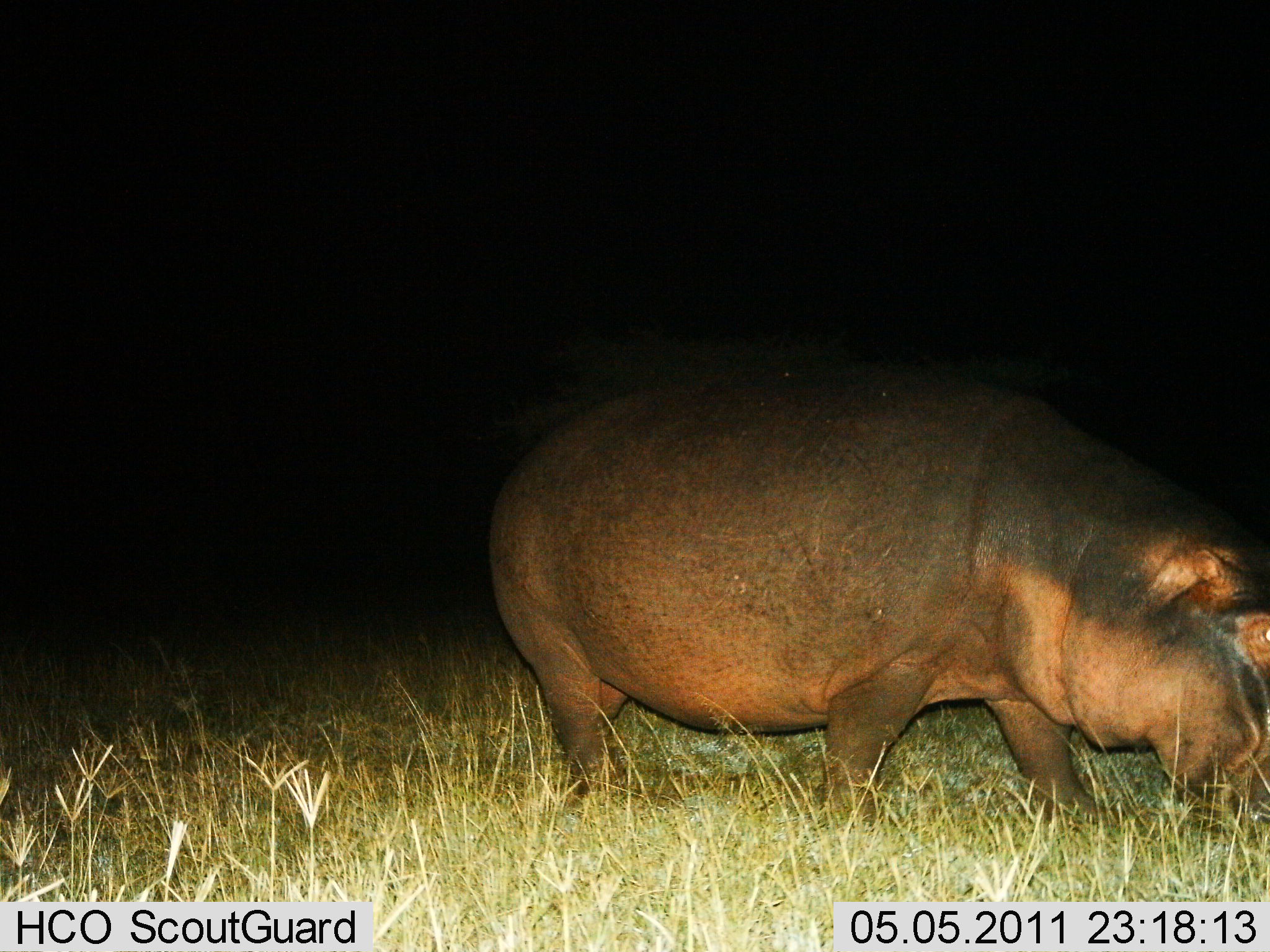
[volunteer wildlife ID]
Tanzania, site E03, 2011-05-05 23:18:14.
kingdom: Animalia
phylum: Chordata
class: Mammalia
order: Artiodactyla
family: Hippopotamidae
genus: Hippopotamus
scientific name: Hippopotamus amphibius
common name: hippopotamus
Hippopotamus (Hippopotamus amphibius), count 1. Behavior (volunteer vote fractions): standing 23%, resting 0%, moving 31%, interacting 0%. Young present (vote fraction): 0%. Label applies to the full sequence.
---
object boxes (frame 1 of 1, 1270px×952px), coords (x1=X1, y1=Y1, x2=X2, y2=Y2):
animal: (x1=484, y1=355, x2=1270, y2=842)